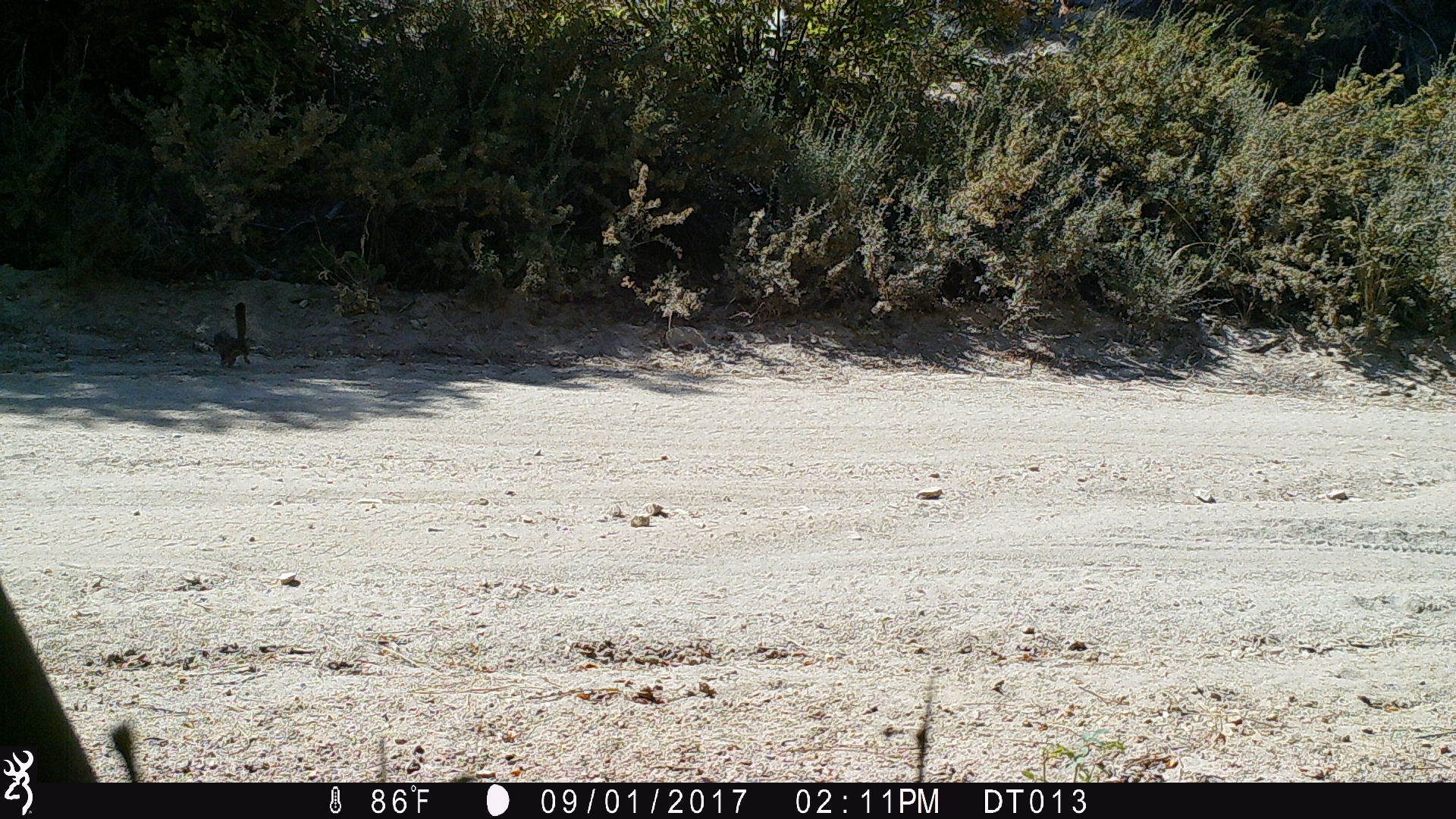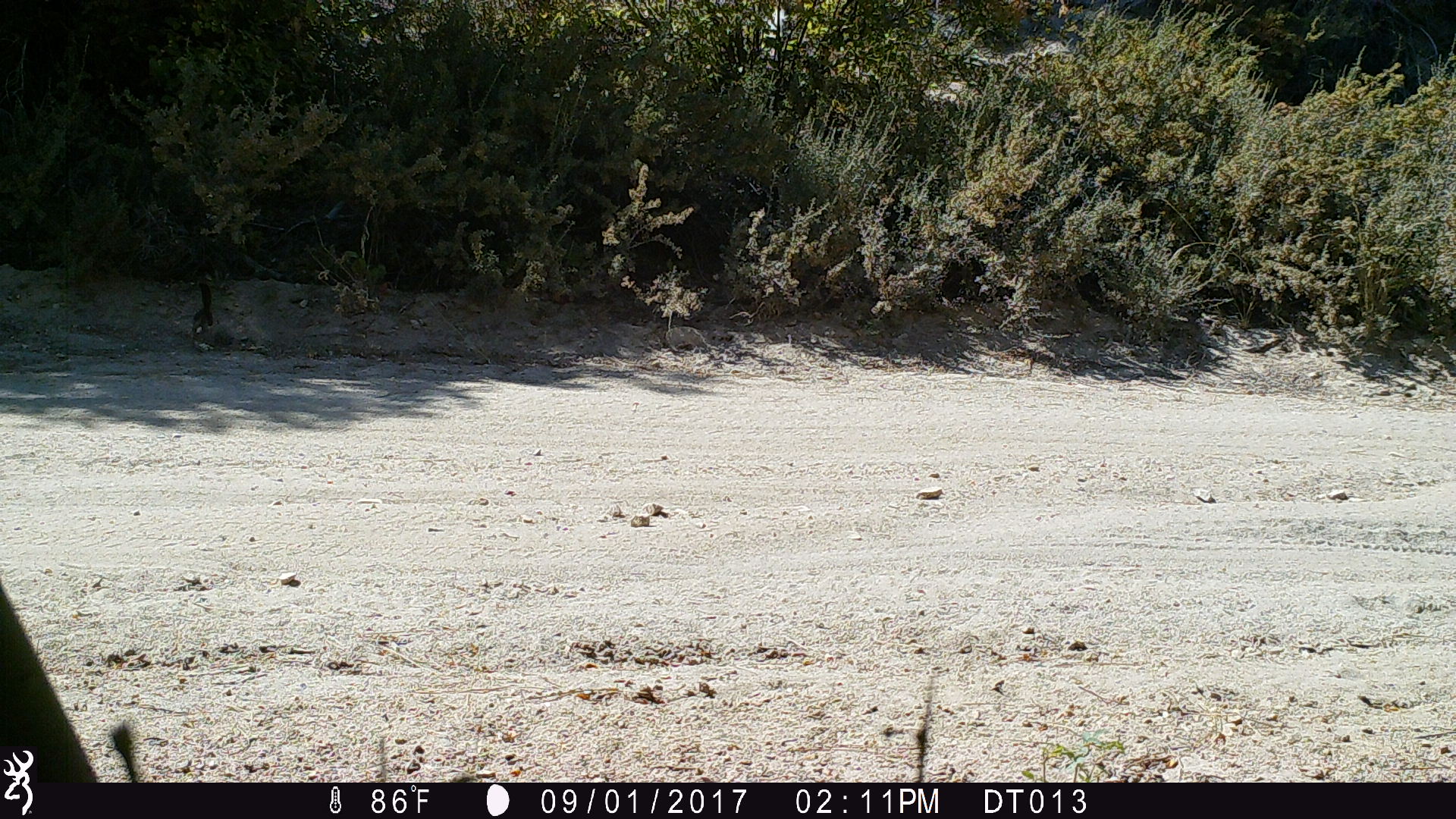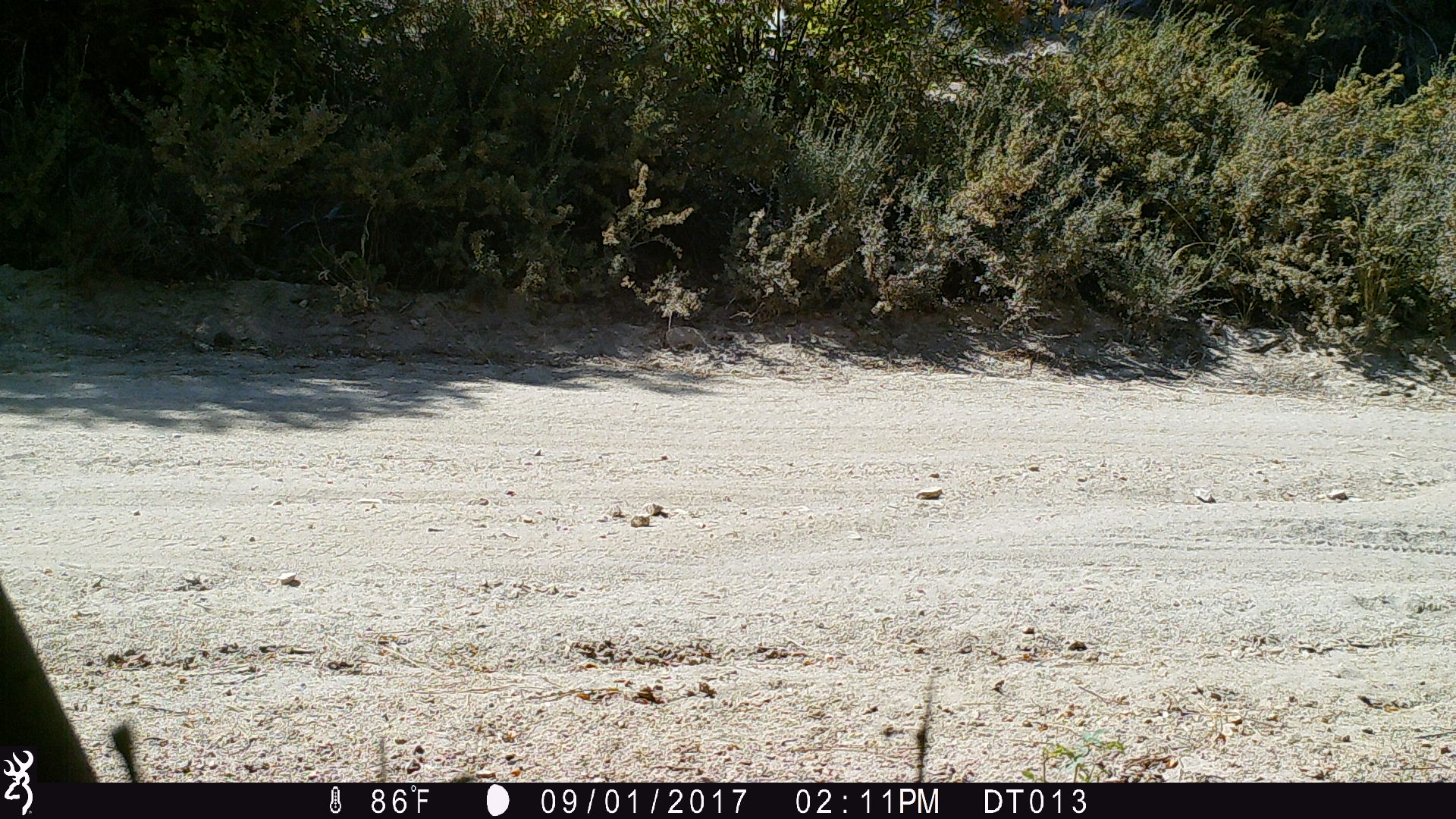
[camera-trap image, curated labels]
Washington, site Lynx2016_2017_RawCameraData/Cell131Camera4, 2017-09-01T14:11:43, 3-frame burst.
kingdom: Animalia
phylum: Chordata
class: Mammalia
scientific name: Mammalia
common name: small mammal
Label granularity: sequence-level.